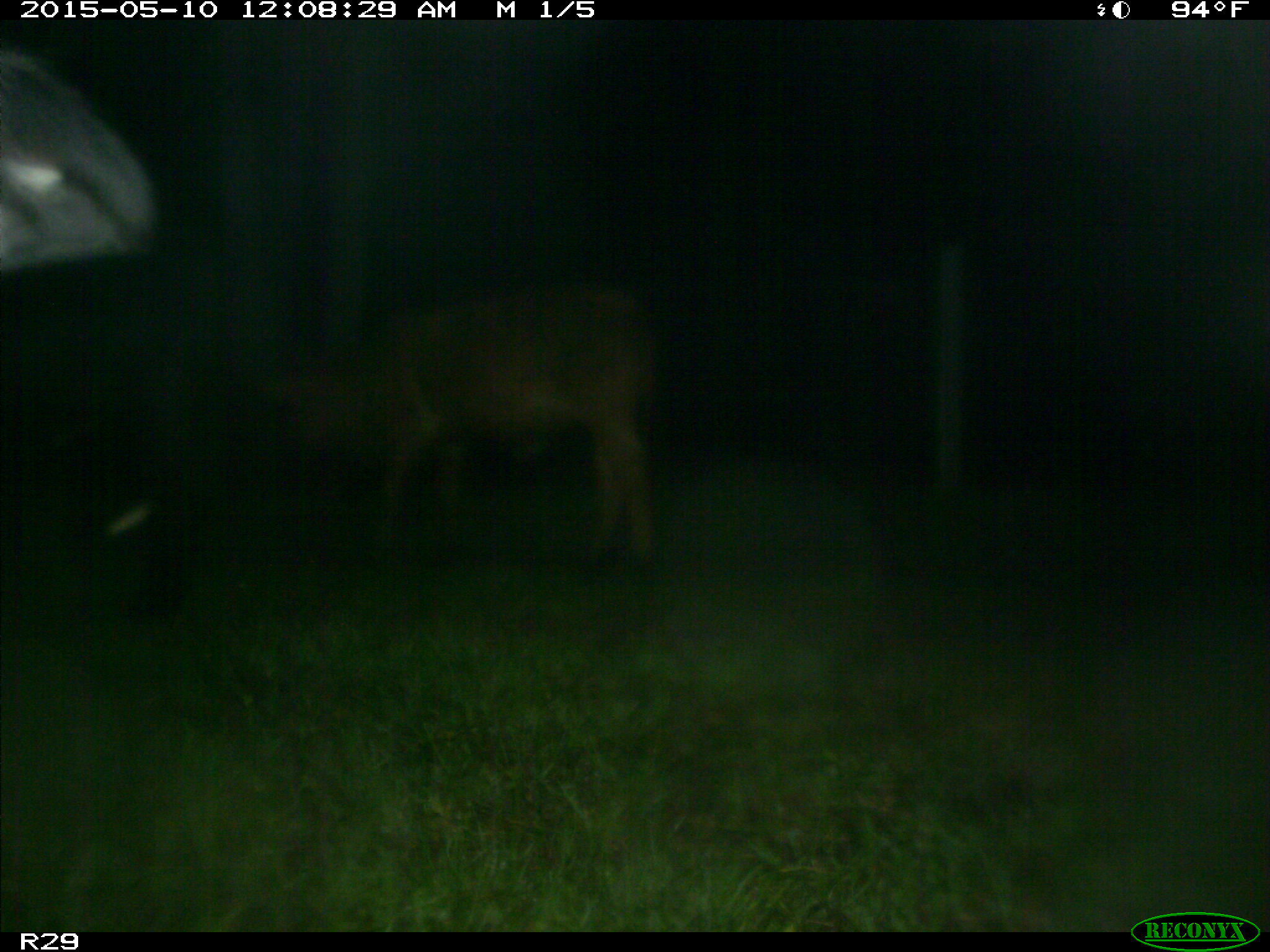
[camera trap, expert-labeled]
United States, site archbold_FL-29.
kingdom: Animalia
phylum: Chordata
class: Mammalia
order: Artiodactyla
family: Bovidae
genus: Bos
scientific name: Bos taurus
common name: domestic cow